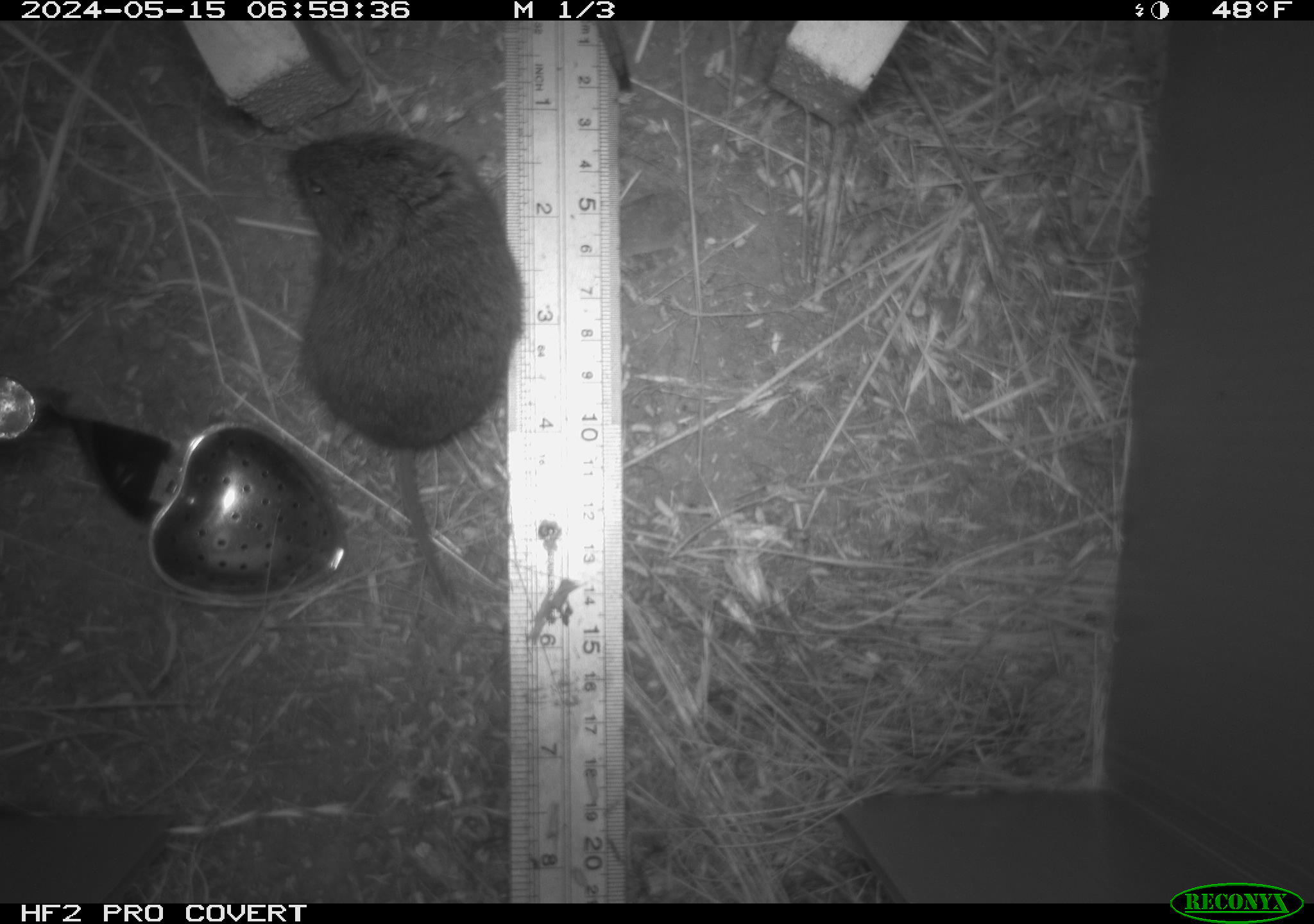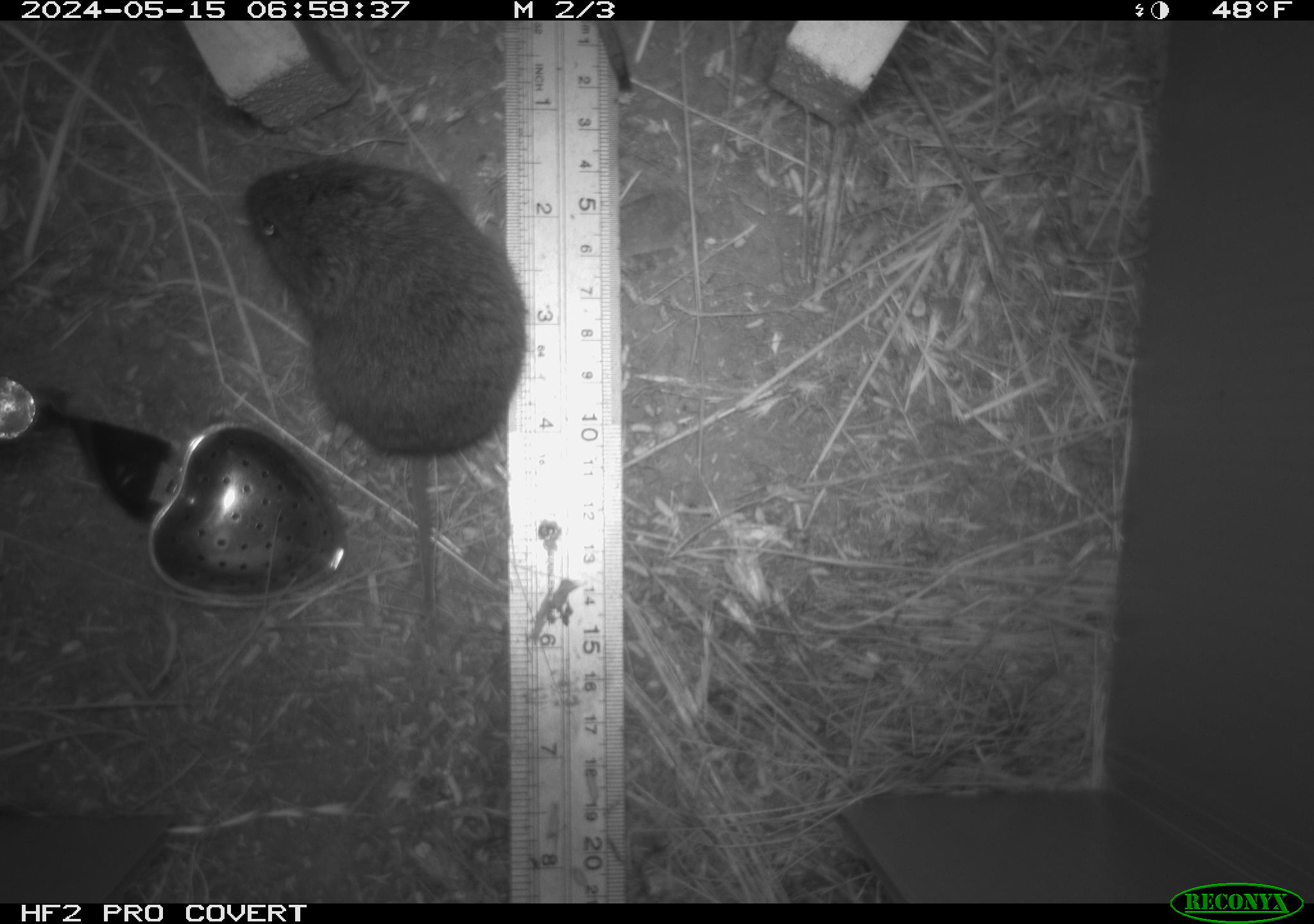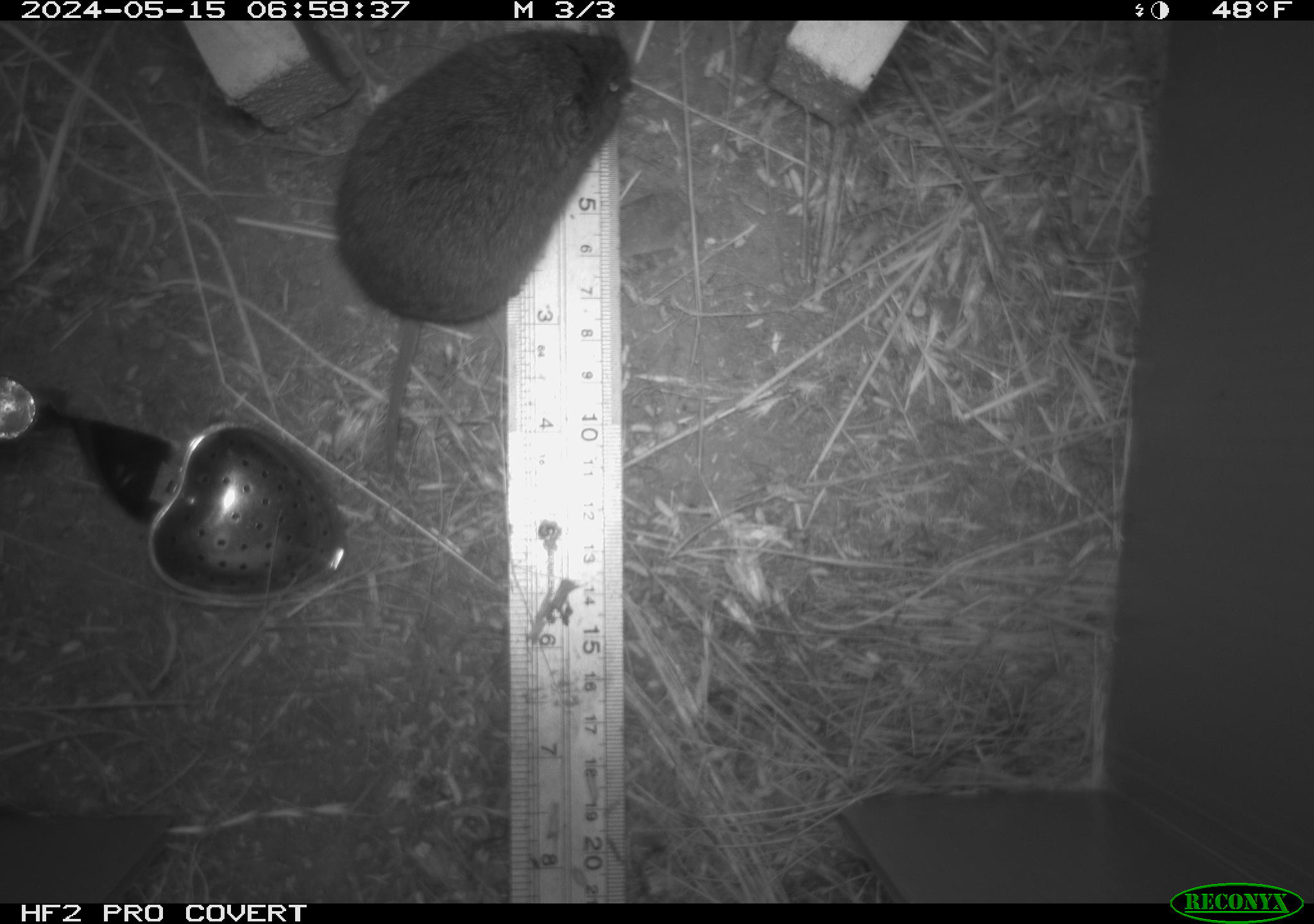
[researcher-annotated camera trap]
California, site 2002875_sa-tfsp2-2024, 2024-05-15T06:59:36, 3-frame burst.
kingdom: Animalia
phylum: Chordata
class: Mammalia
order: Rodentia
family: Cricetidae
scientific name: Arvicolinae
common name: voles, lemmings, and muskrats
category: arvicolinae subfamily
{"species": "arvicolinae subfamily (voles, lemmings, and muskrats) (Arvicolinae)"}